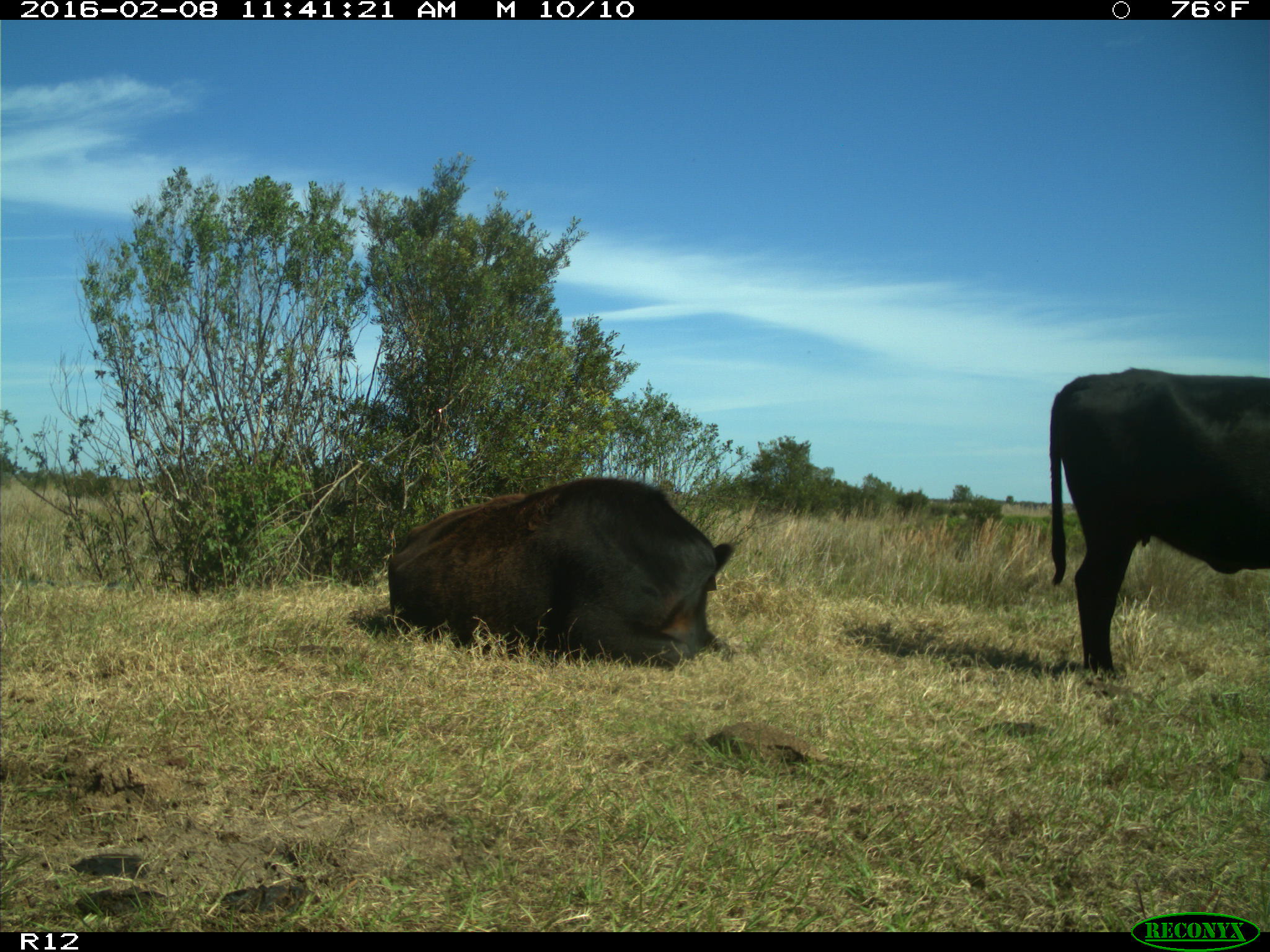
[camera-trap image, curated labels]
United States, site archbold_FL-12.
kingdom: Animalia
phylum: Chordata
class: Mammalia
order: Artiodactyla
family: Bovidae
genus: Bos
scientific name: Bos taurus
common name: domestic cow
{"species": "Bos taurus (domestic cow)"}